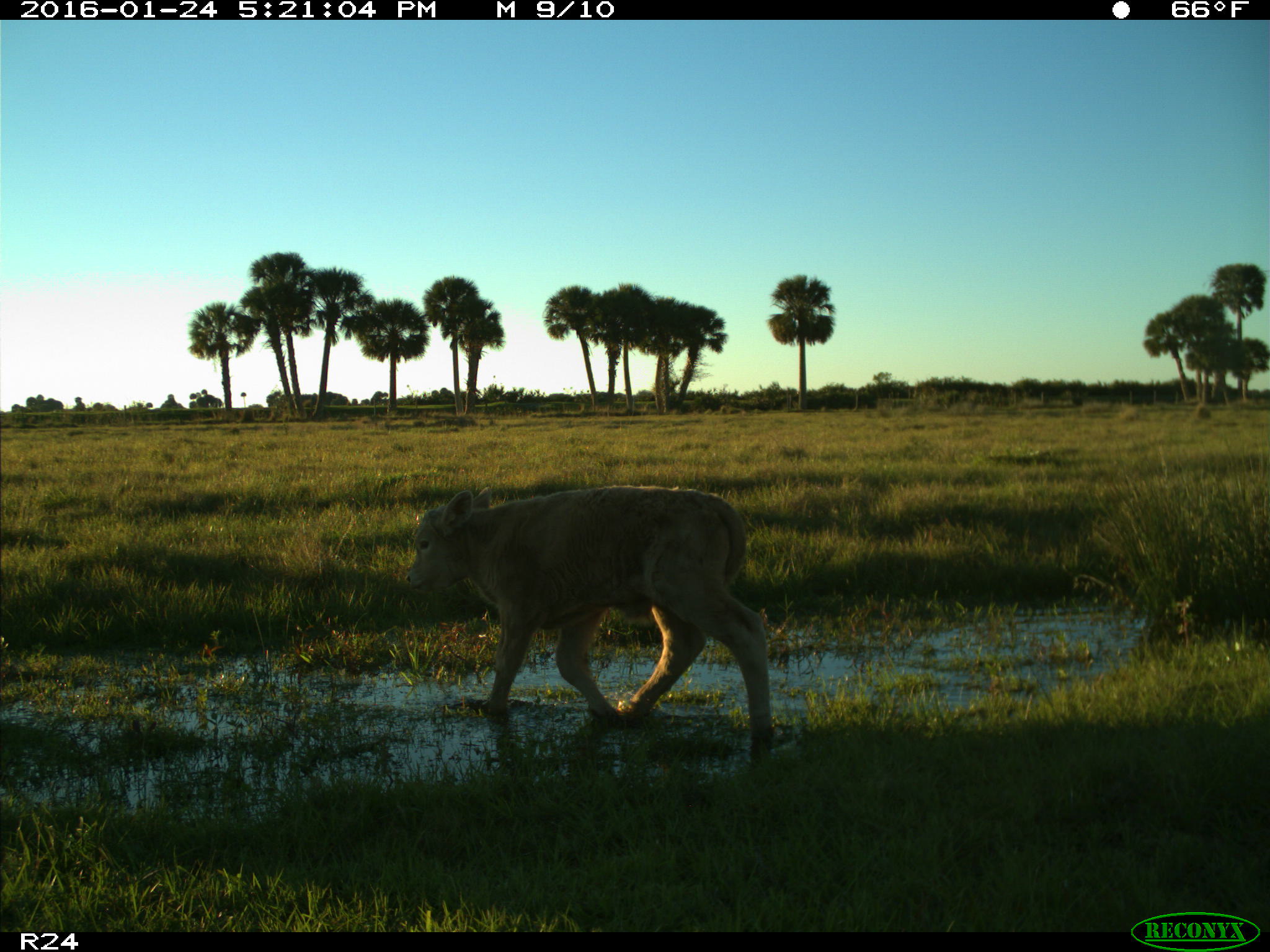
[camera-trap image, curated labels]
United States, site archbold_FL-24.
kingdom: Animalia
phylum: Chordata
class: Mammalia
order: Artiodactyla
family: Bovidae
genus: Bos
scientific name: Bos taurus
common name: domestic cow